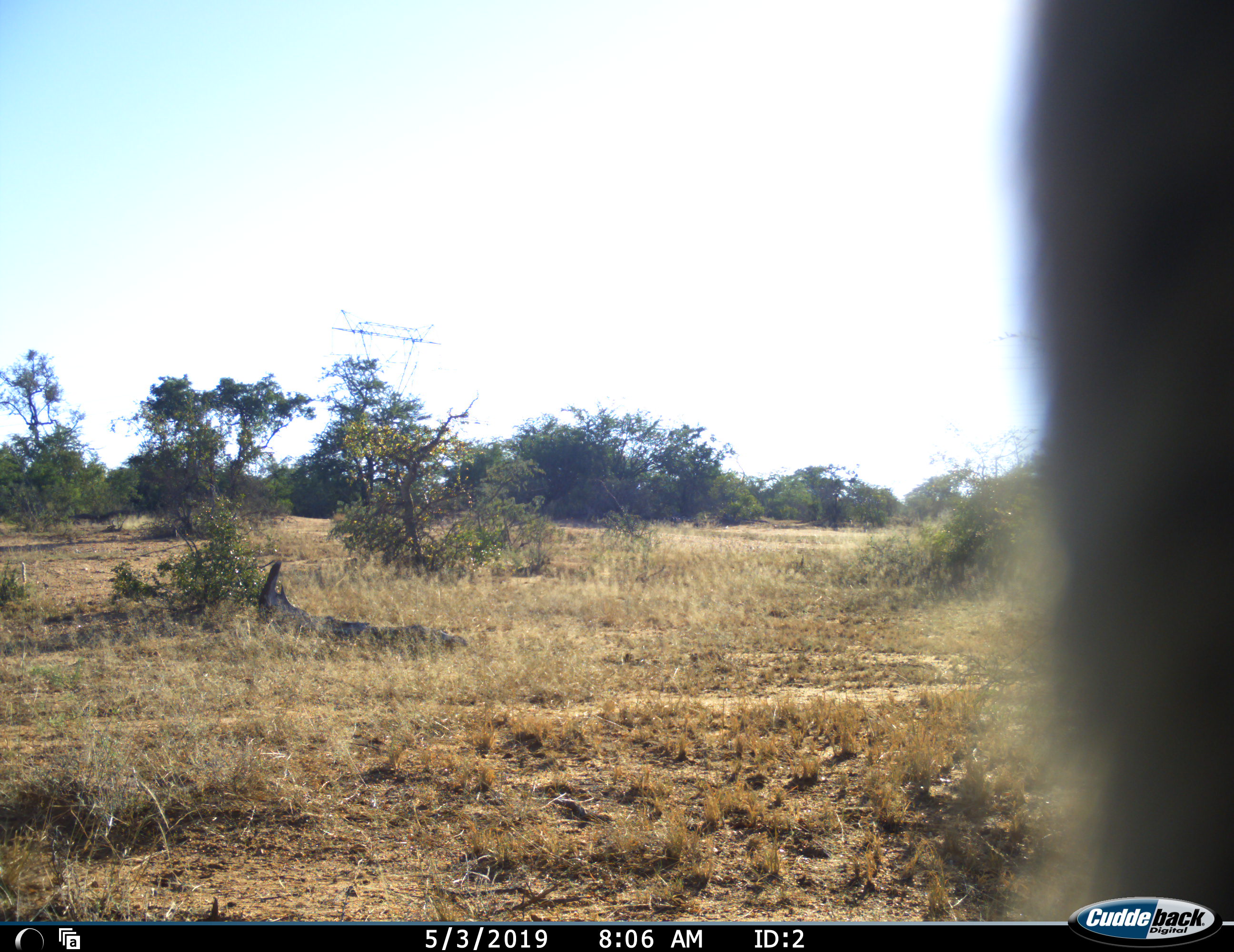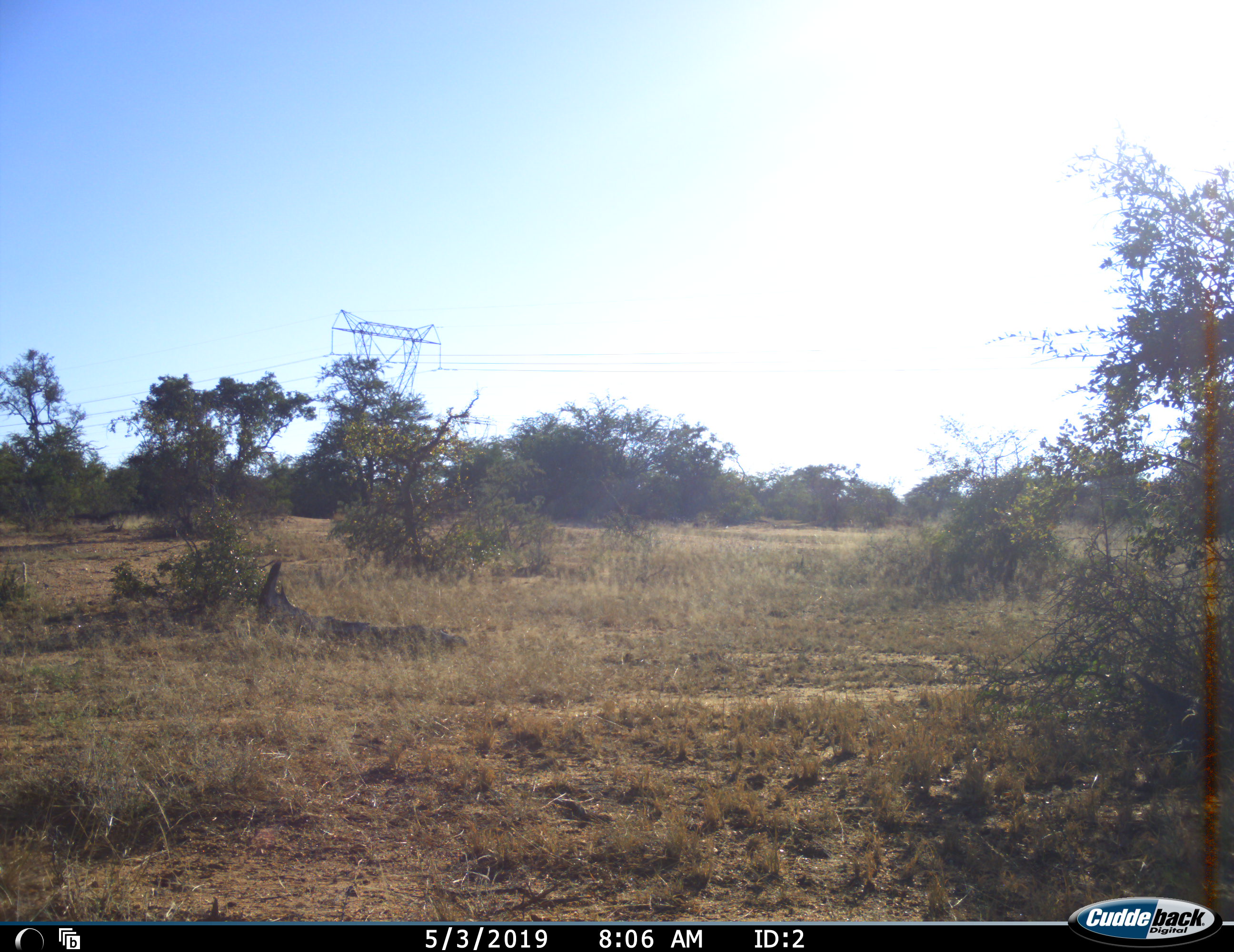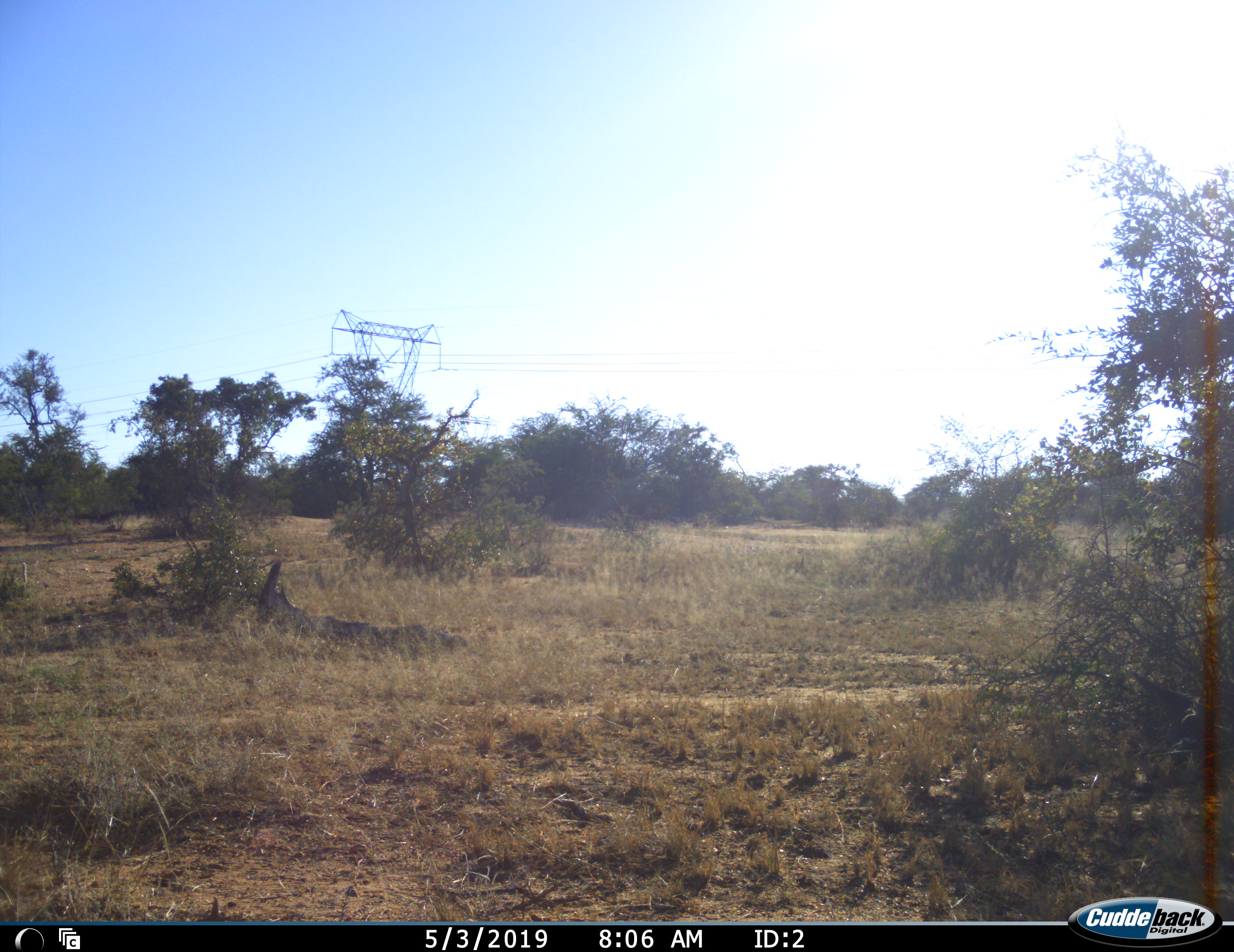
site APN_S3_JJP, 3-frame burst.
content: unidentified animal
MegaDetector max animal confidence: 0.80